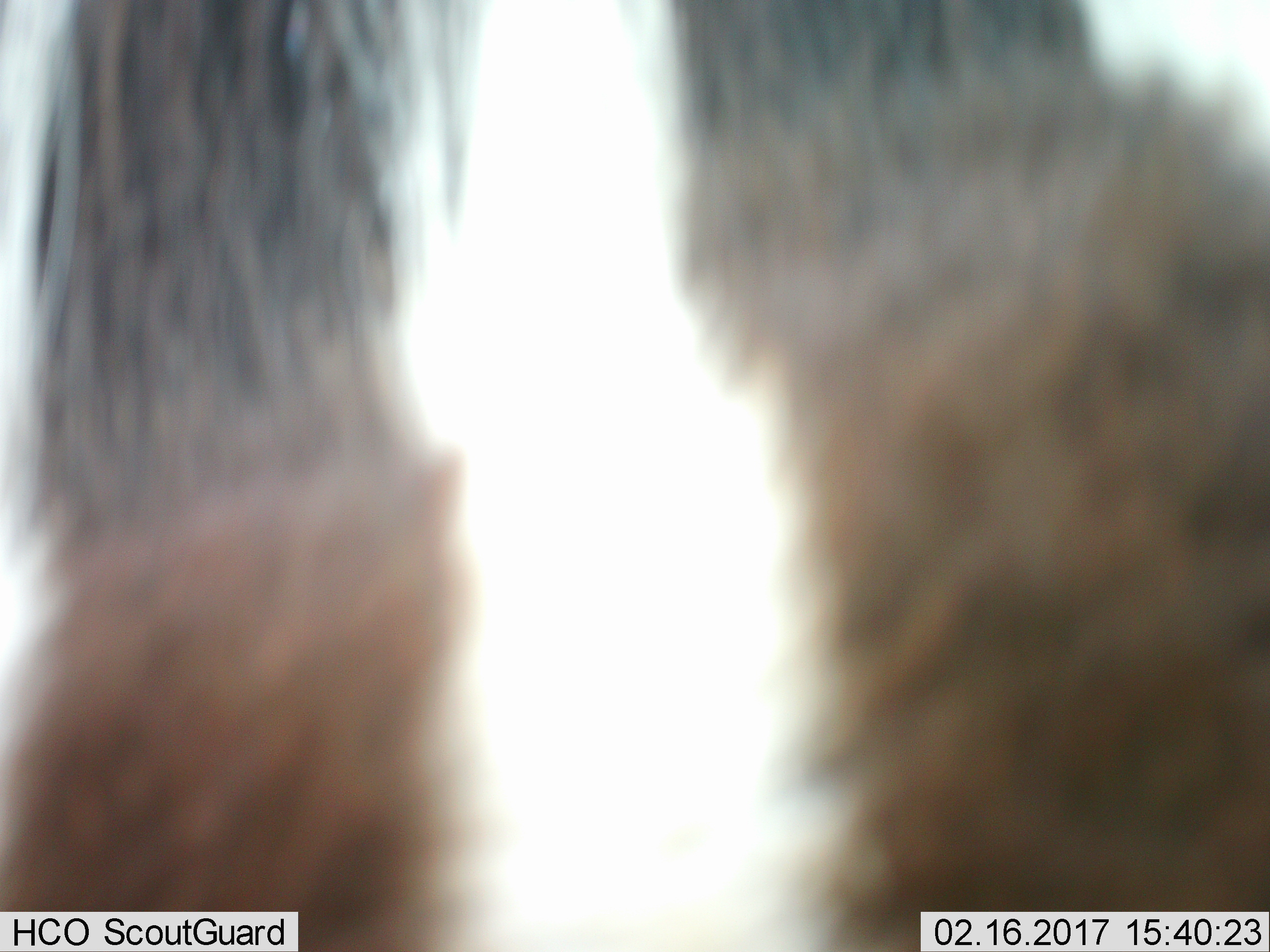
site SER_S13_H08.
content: unidentified animal